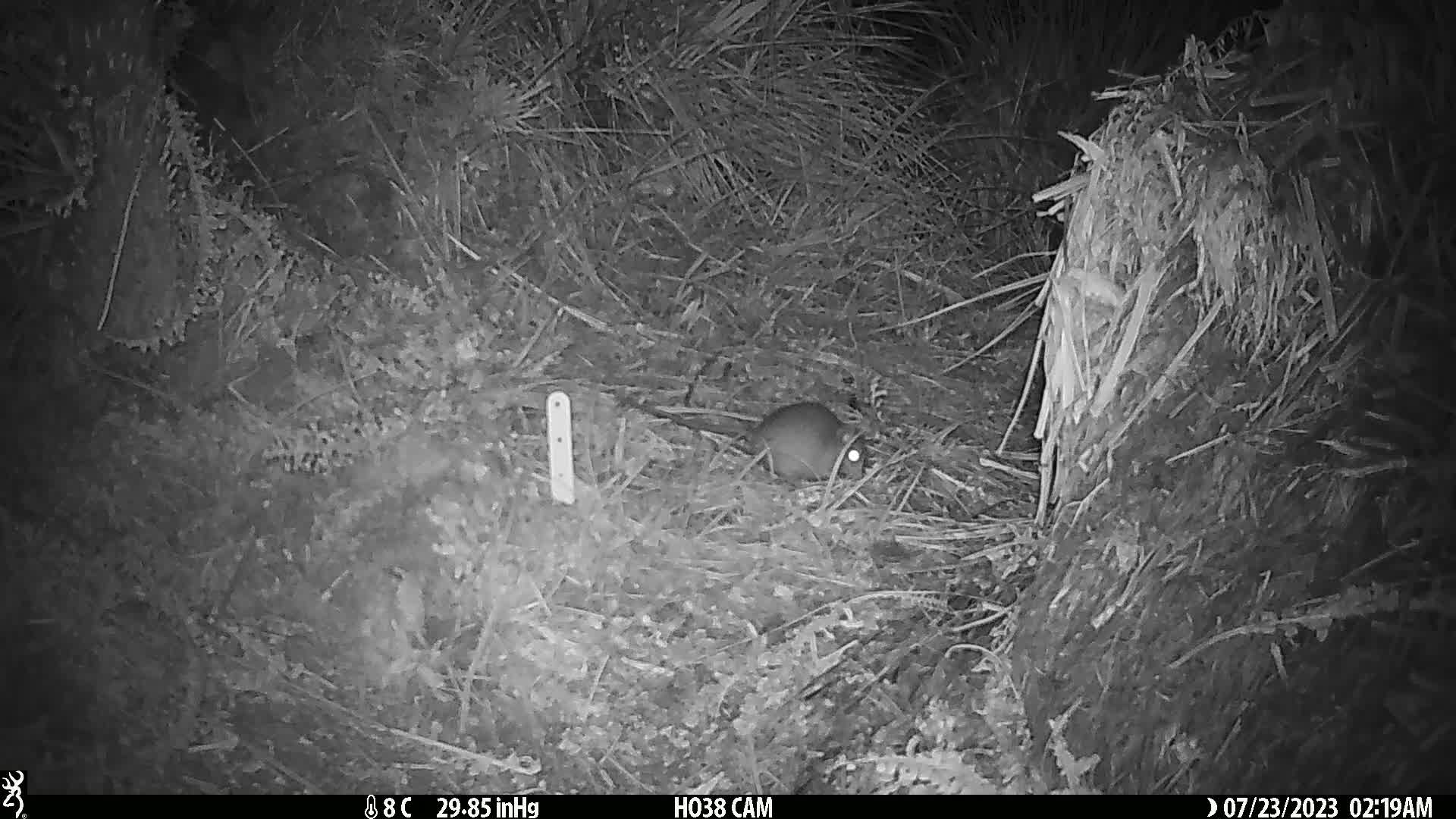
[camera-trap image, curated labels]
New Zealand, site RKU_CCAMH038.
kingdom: Animalia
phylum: Chordata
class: Mammalia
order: Rodentia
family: Muridae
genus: Rattus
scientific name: Rattus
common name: rat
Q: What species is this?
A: Rat (Rattus).